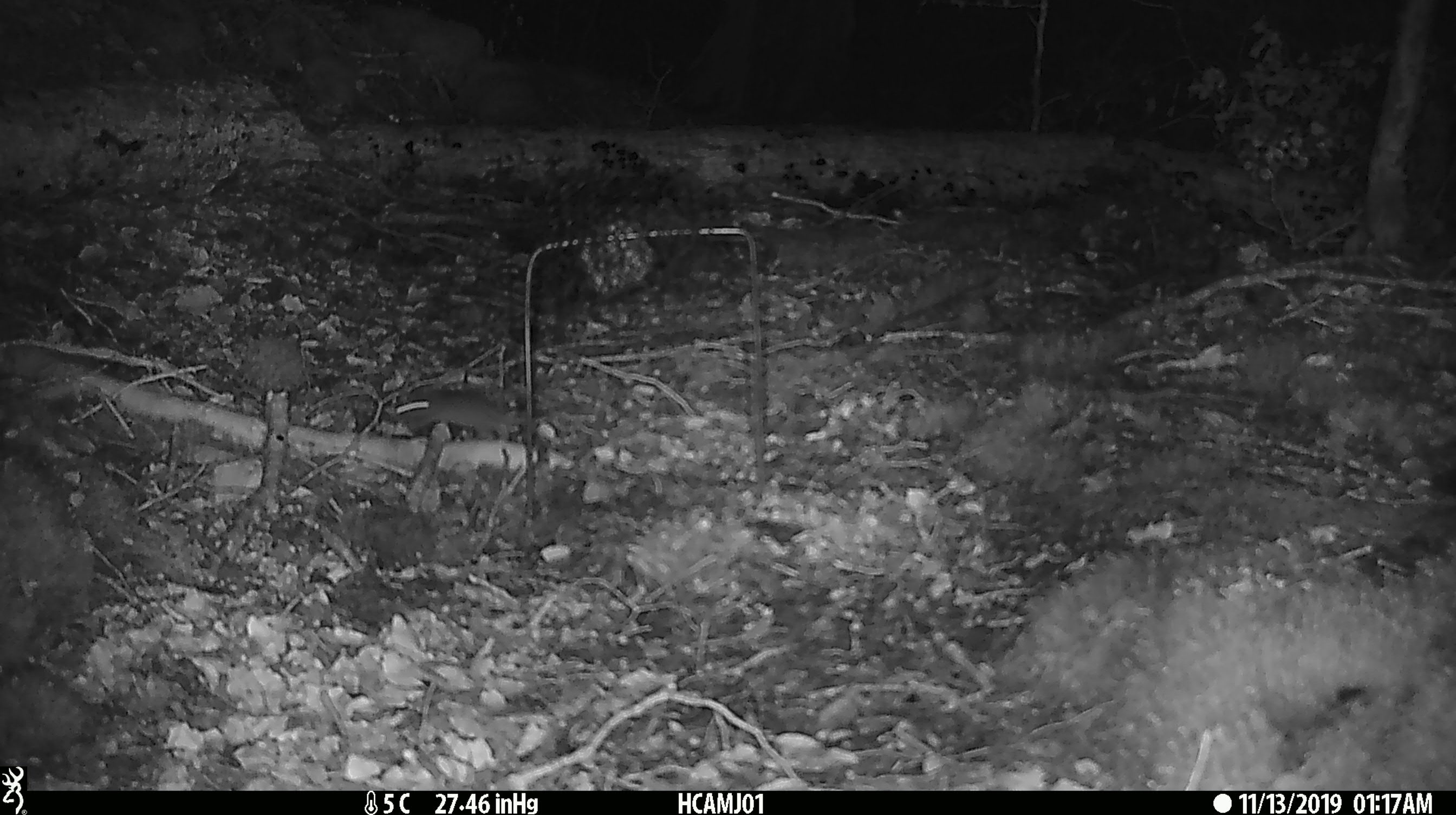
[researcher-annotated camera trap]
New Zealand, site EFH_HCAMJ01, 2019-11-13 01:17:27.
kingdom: Animalia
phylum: Chordata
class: Mammalia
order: Rodentia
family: Muridae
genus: Mus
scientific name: Mus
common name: mouse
Mouse (Mus).